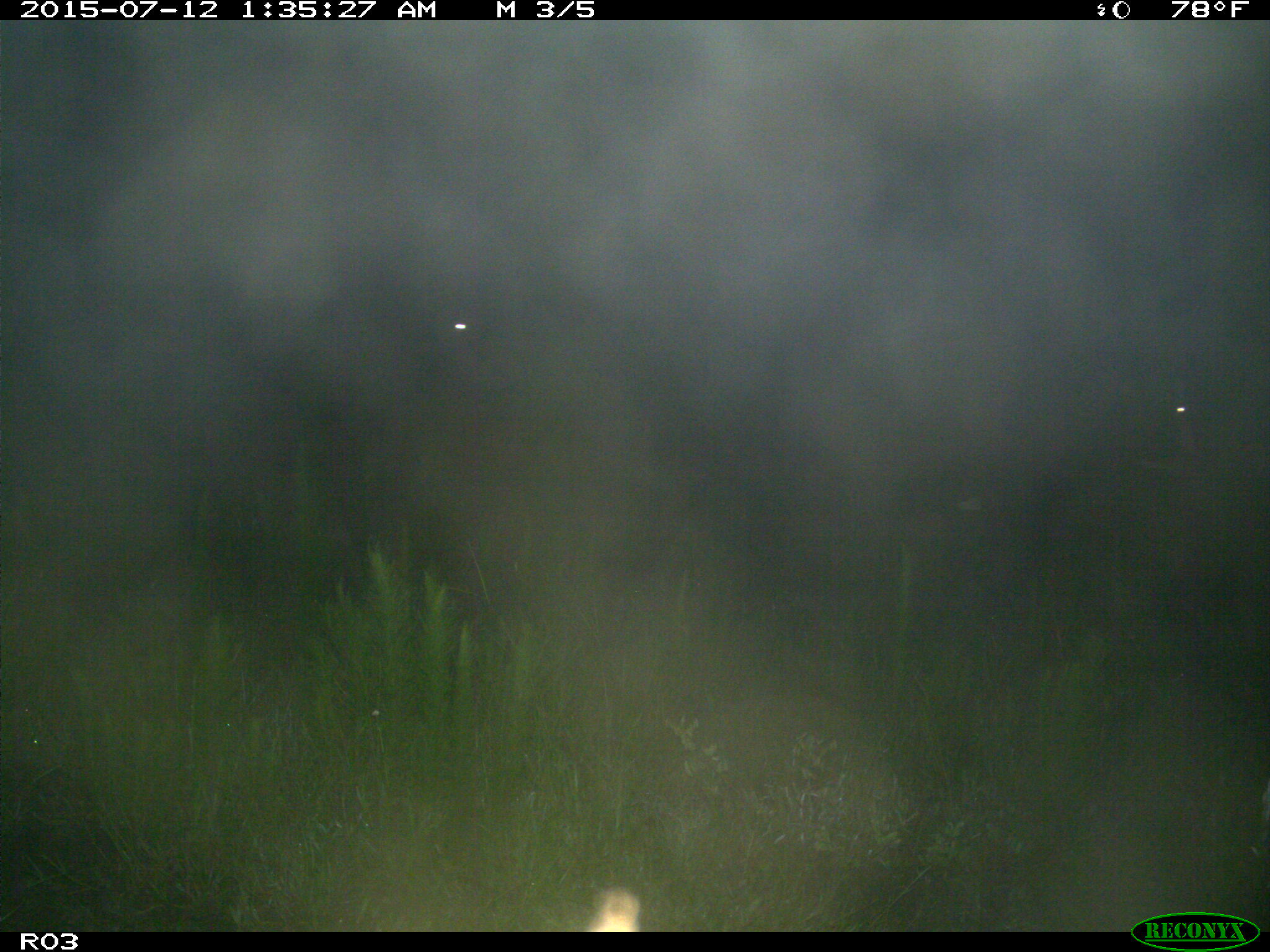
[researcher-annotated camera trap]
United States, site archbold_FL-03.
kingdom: Animalia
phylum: Chordata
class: Mammalia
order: Artiodactyla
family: Bovidae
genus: Bos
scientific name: Bos taurus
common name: domestic cow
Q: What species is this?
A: Bos taurus (domestic cow).